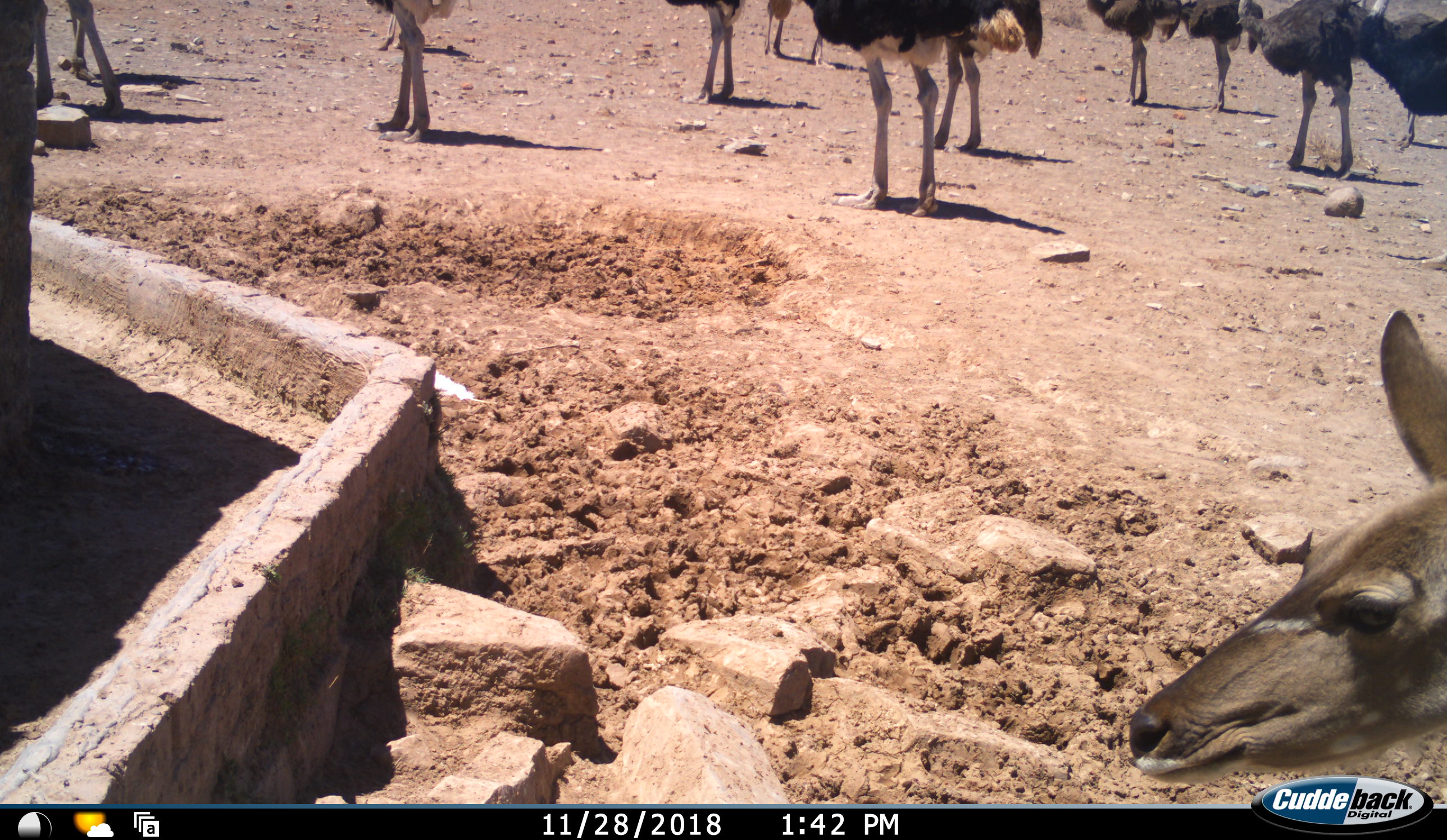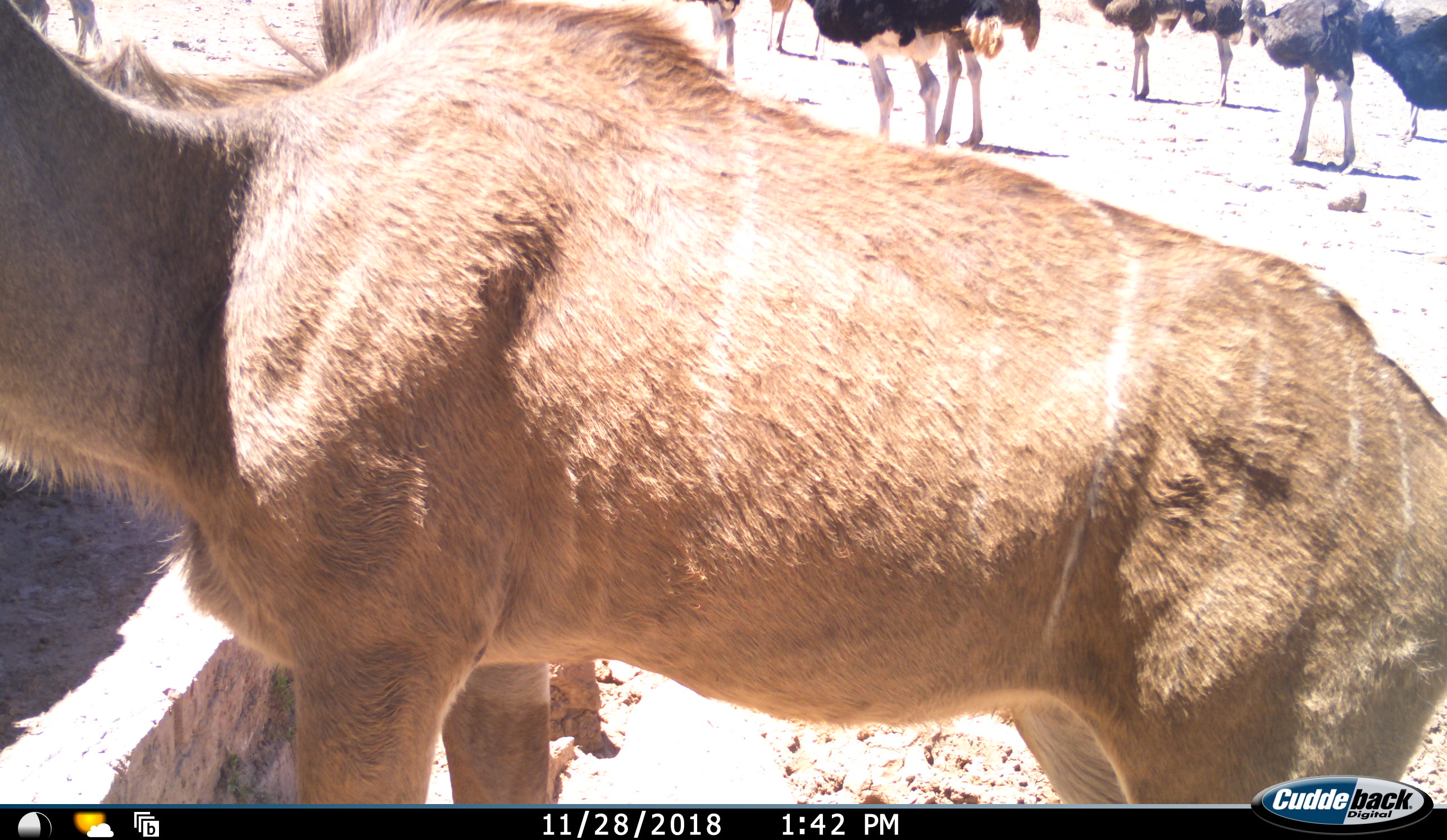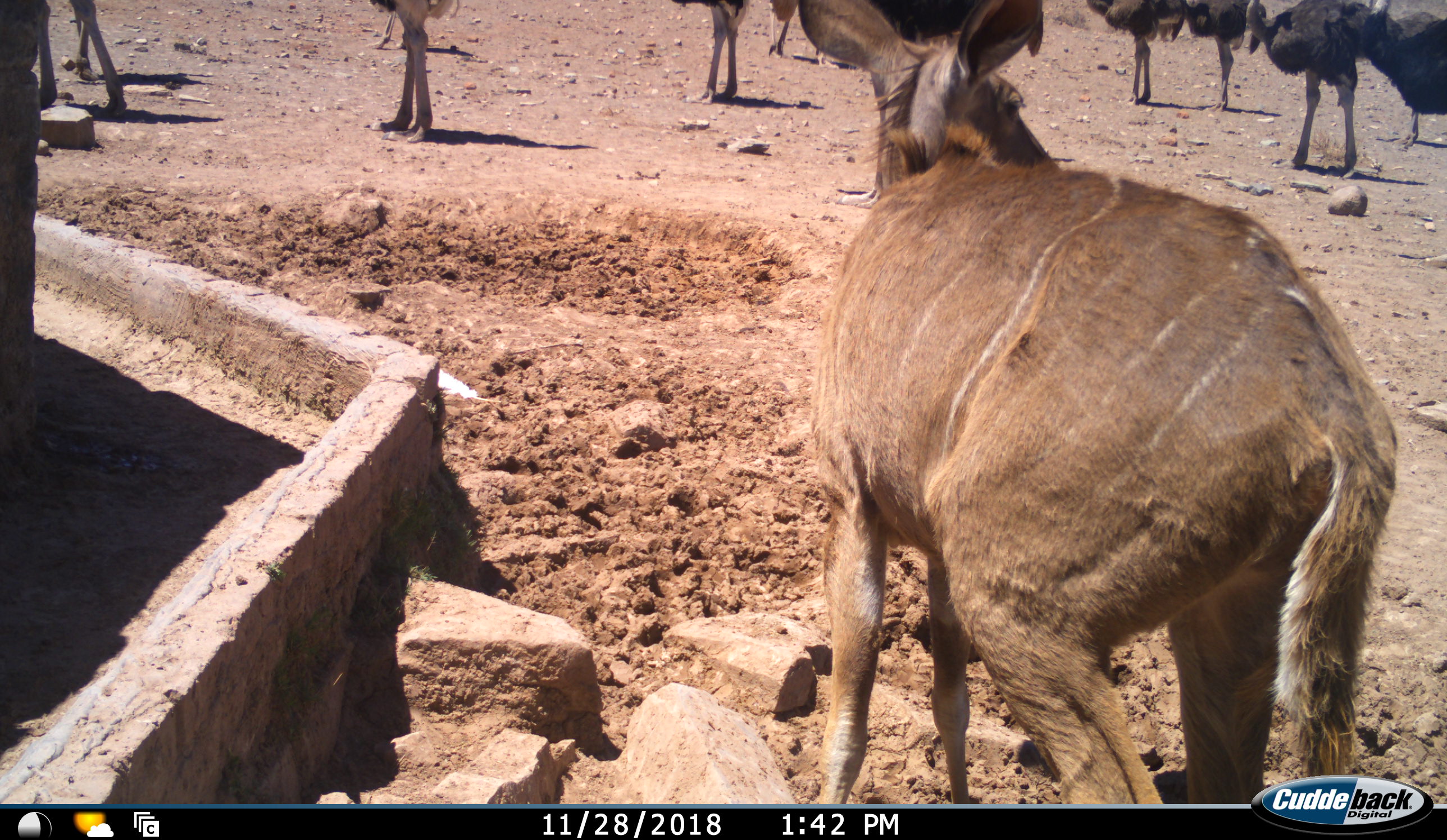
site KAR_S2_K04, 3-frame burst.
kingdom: Animalia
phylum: Chordata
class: Mammalia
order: Artiodactyla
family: Bovidae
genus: Tragelaphus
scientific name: Tragelaphus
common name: kudu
Kudu (Tragelaphus), count 1. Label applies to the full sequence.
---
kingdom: Animalia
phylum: Chordata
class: Aves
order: Struthioniformes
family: Struthionidae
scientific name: Struthionidae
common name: ostrich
Ostrich (Struthionidae), count 11-50. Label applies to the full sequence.